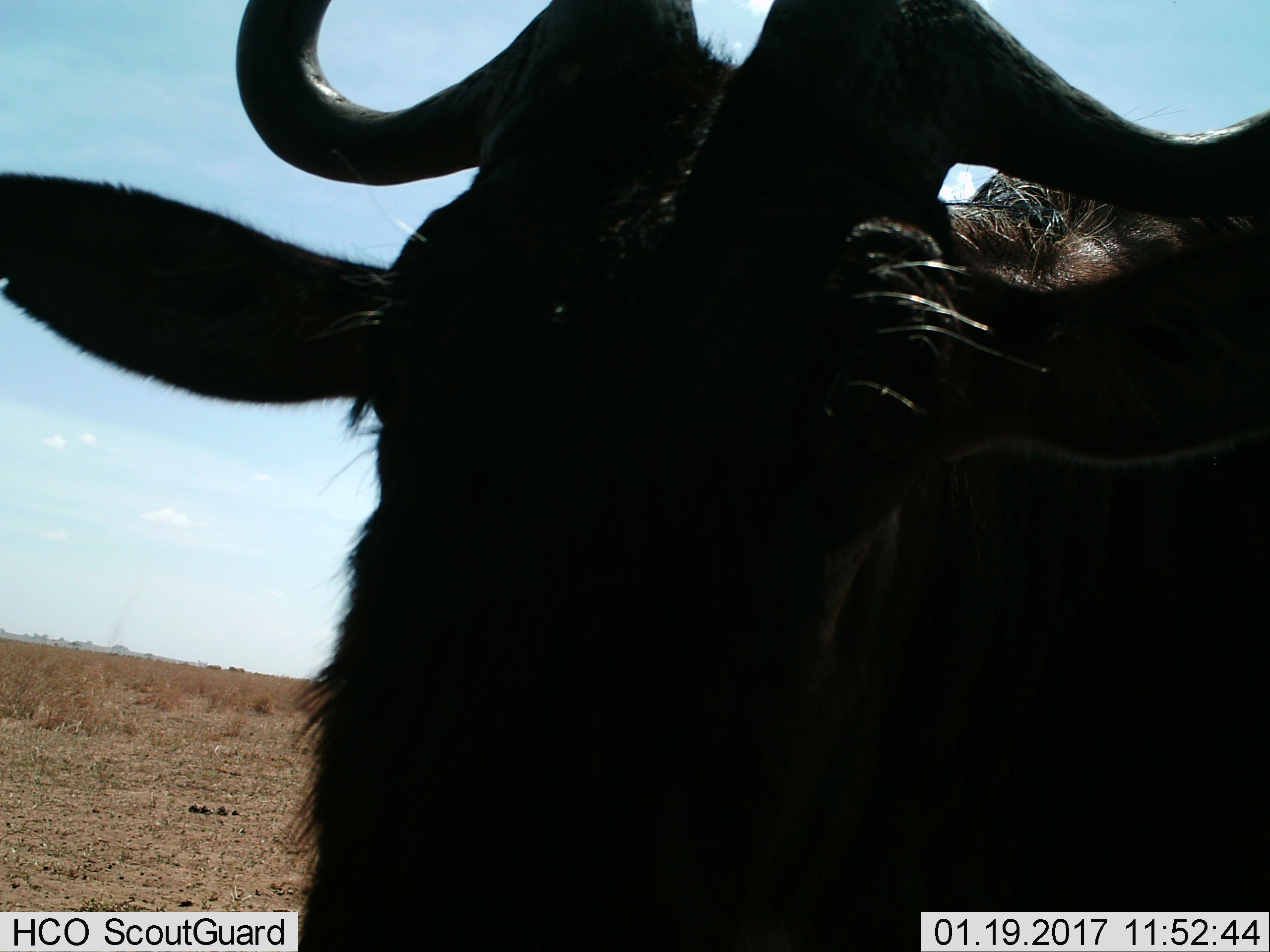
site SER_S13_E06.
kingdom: Animalia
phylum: Chordata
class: Mammalia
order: Artiodactyla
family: Bovidae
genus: Connochaetes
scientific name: Connochaetes taurinus taurinus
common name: blue wildebeest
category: wildebeestblue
Wildebeestblue (blue wildebeest) (Connochaetes taurinus taurinus), count 1. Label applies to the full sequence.